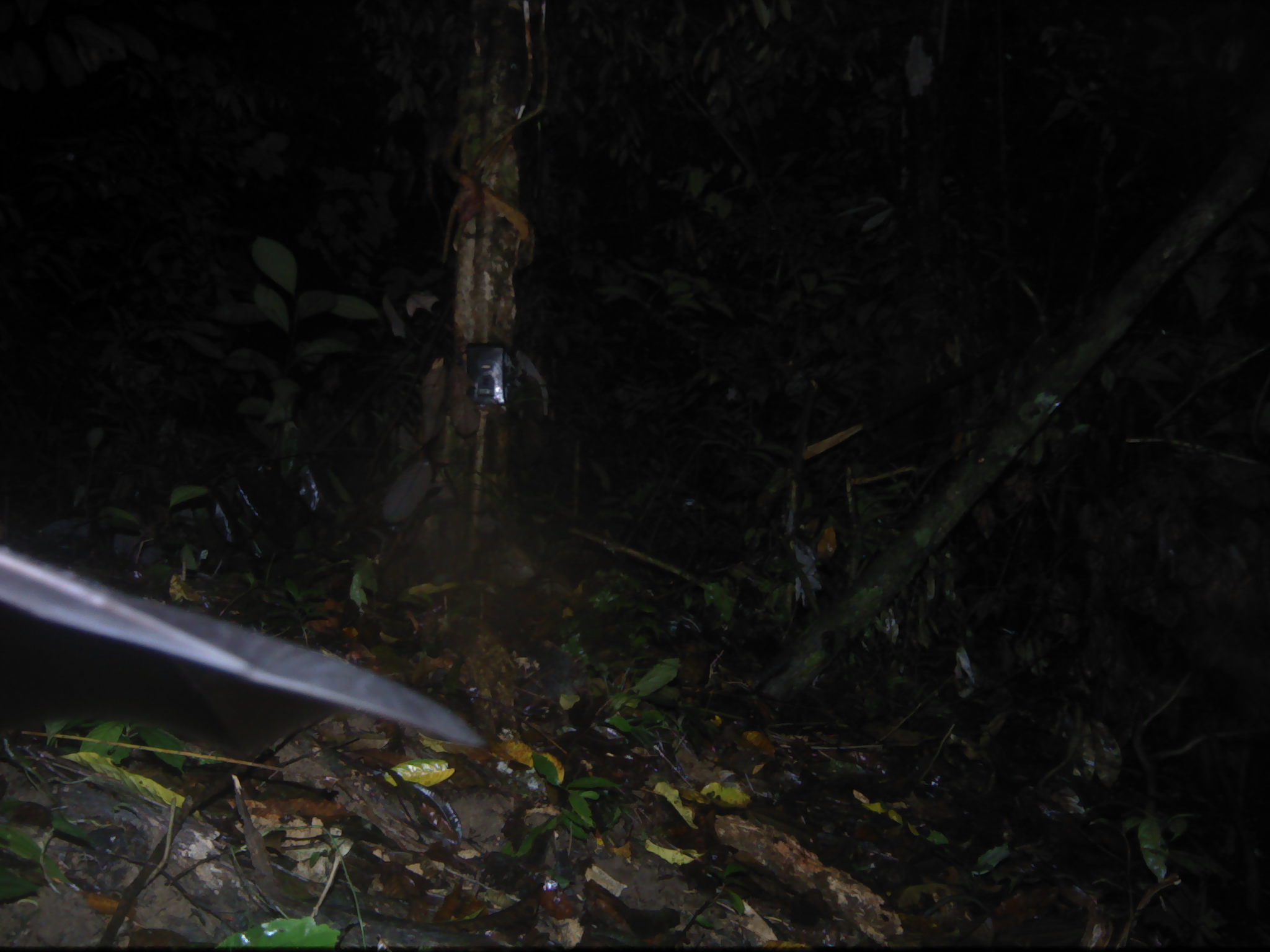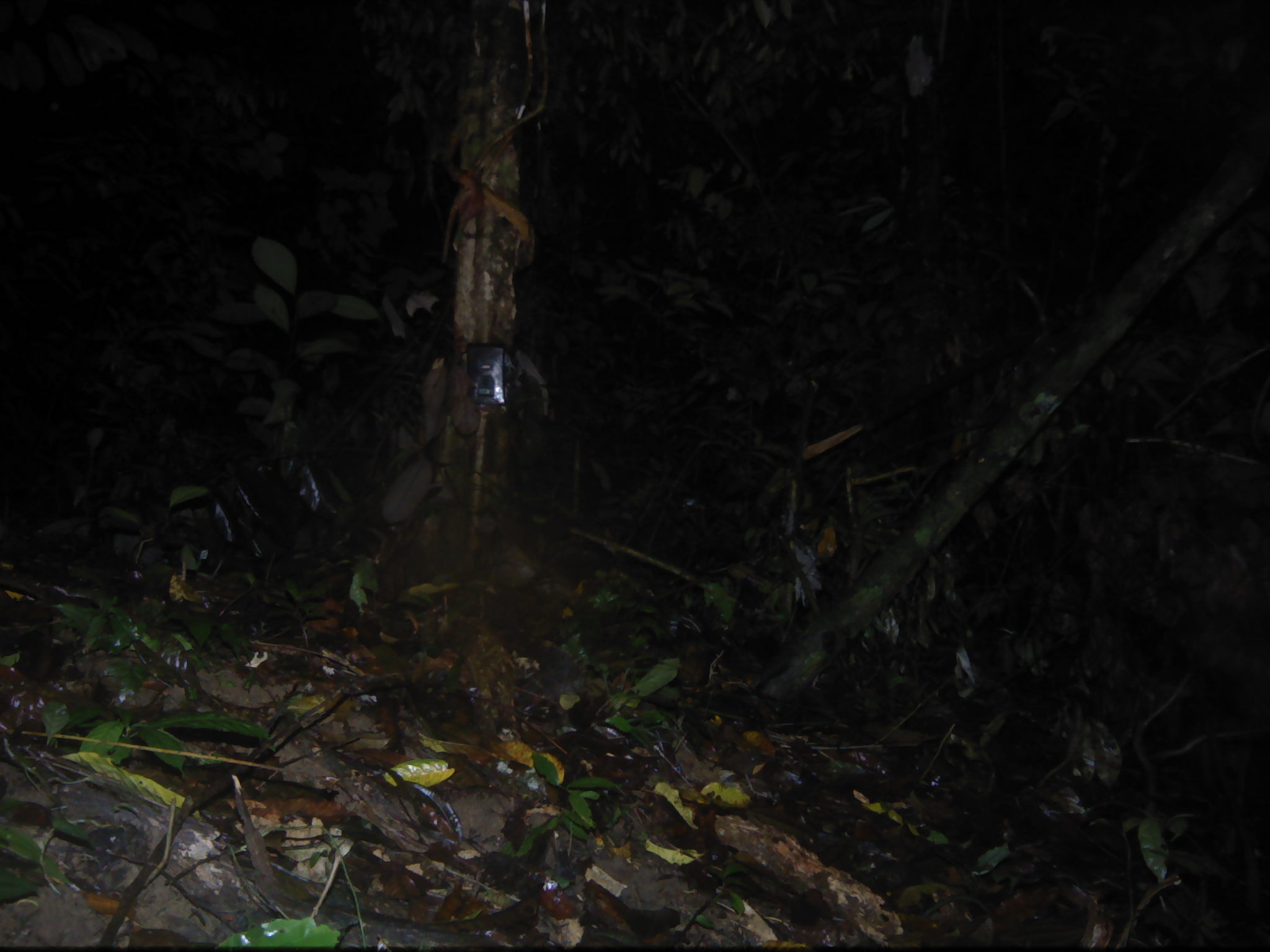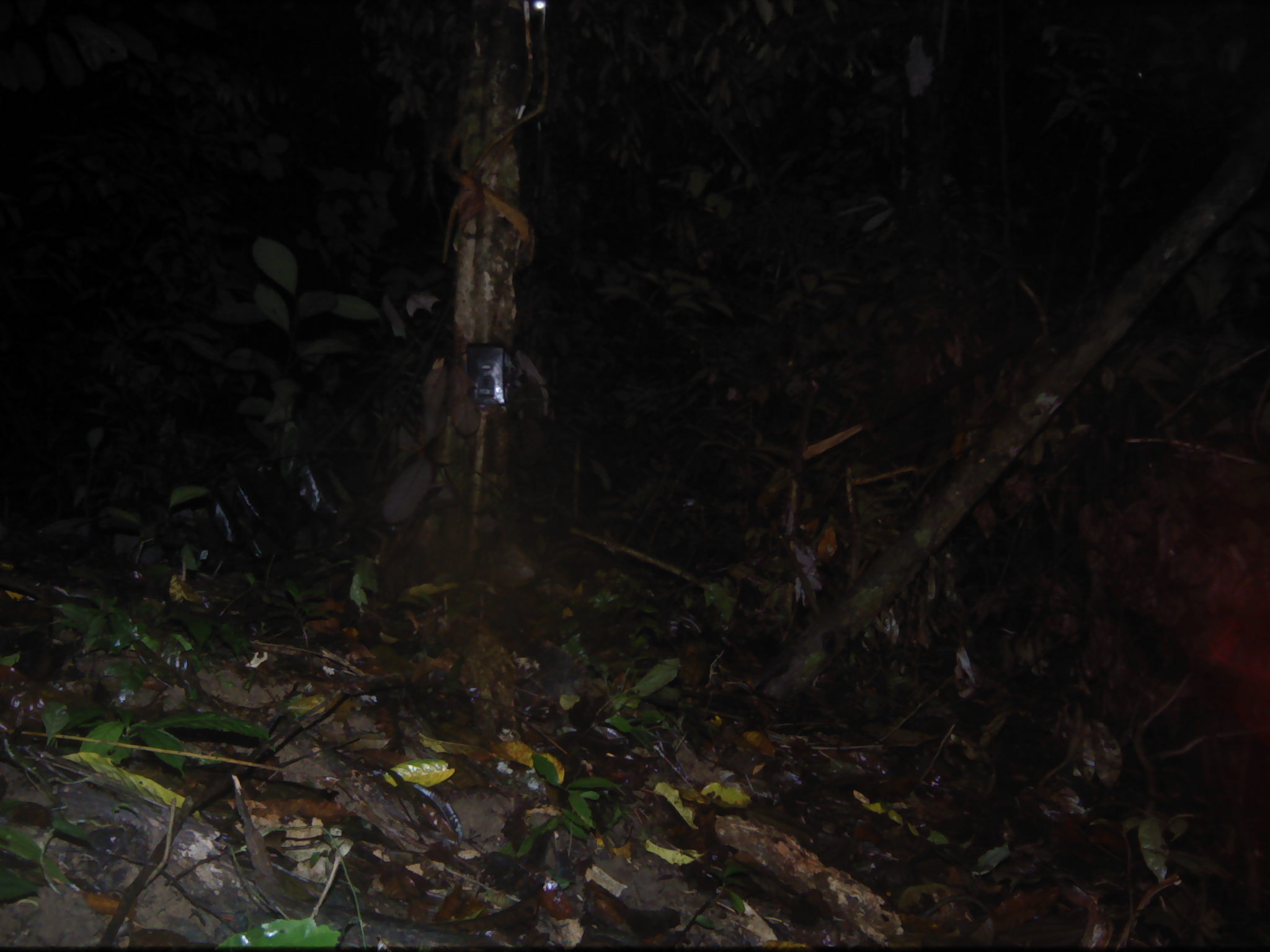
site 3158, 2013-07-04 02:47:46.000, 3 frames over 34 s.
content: unidentified animal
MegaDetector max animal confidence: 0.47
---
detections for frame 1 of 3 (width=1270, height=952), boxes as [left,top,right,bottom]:
unknown: [0,543,489,752]